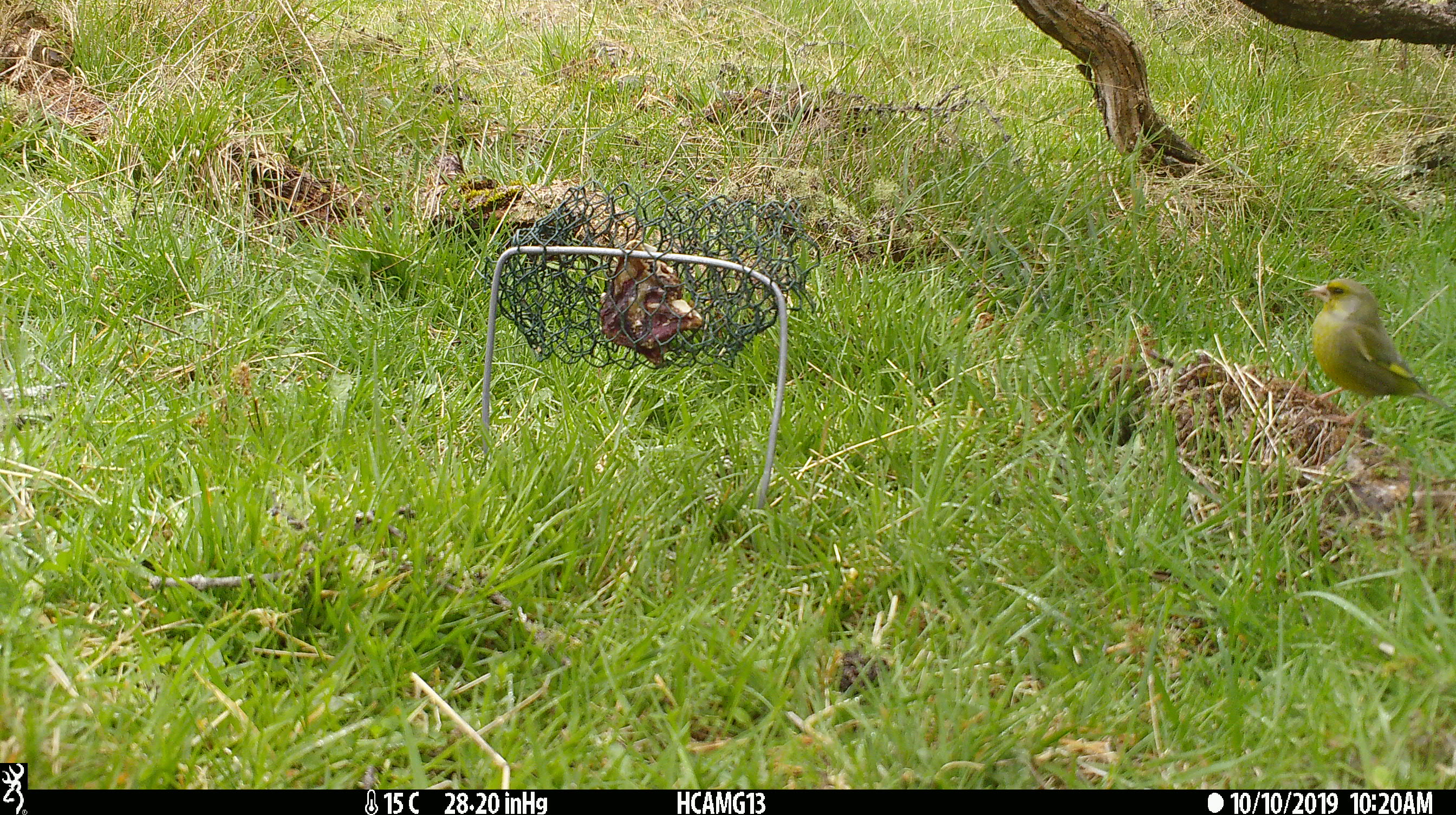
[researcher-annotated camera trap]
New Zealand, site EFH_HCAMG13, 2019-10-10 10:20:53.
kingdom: Animalia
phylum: Chordata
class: Aves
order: Passeriformes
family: Fringillidae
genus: Chloris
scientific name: Chloris chloris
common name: greenfinch